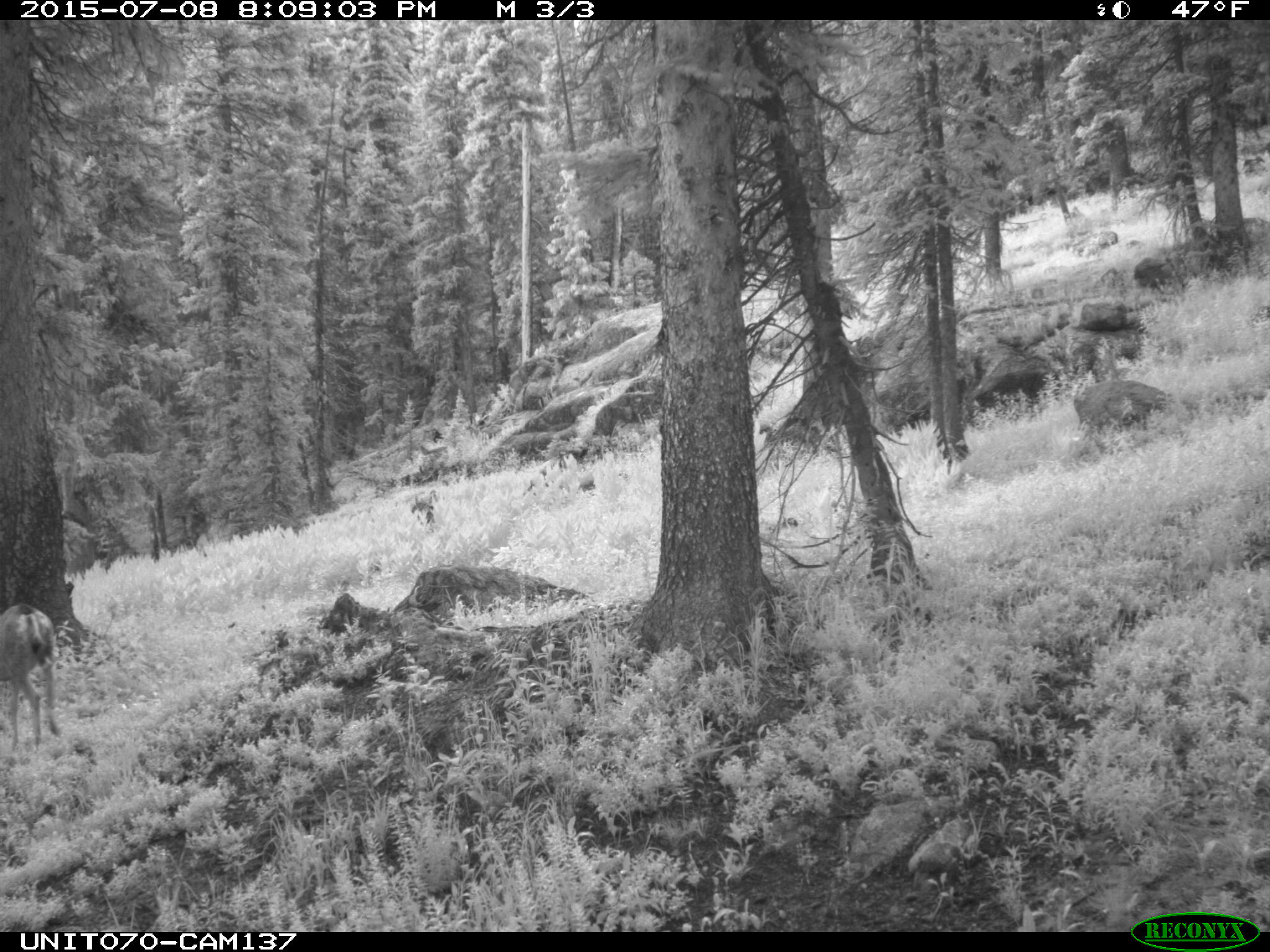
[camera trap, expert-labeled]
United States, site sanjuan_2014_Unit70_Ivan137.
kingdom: Animalia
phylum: Chordata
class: Mammalia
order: Artiodactyla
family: Cervidae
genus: Odocoileus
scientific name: Odocoileus hemionus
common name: mule deer